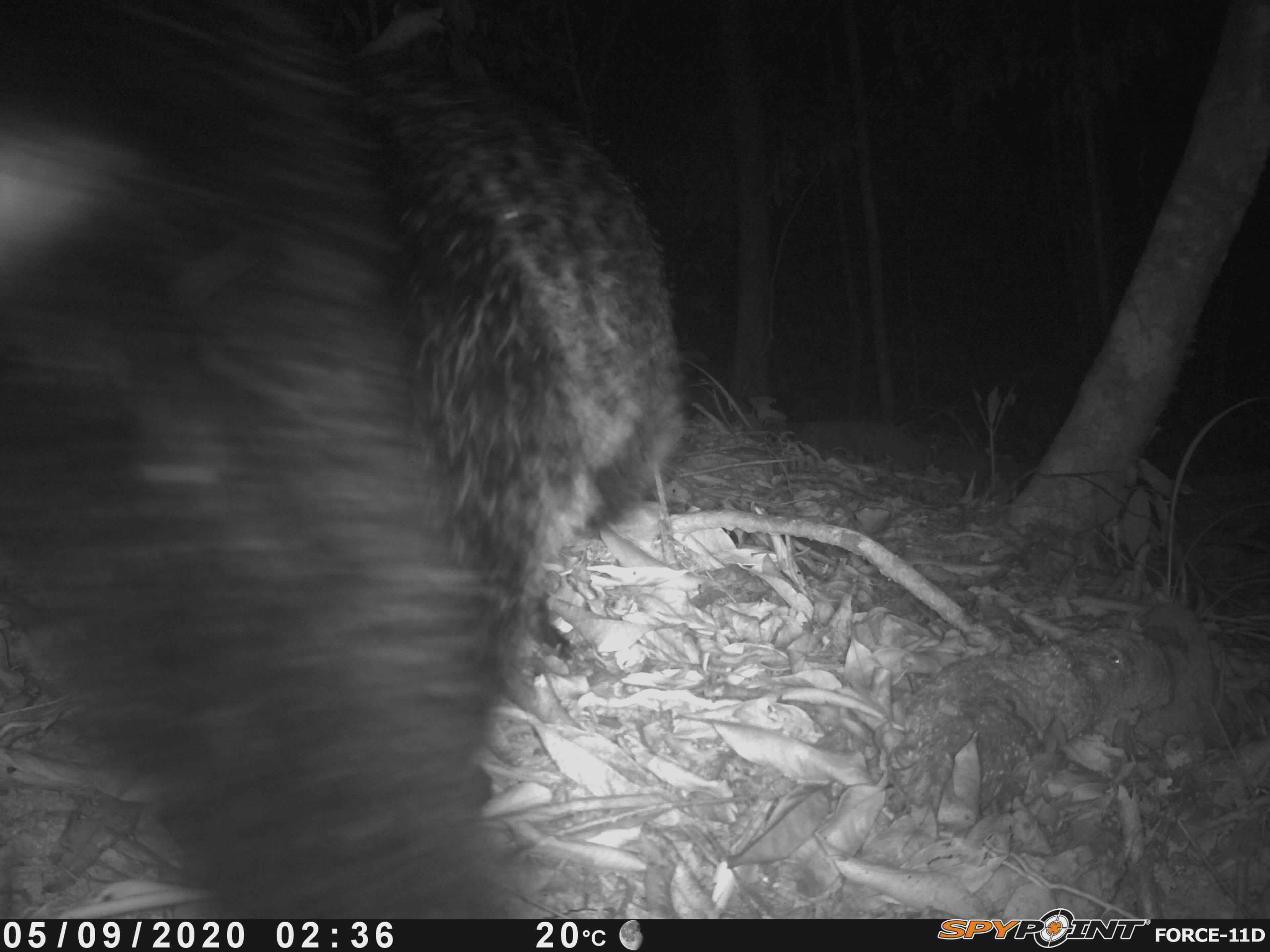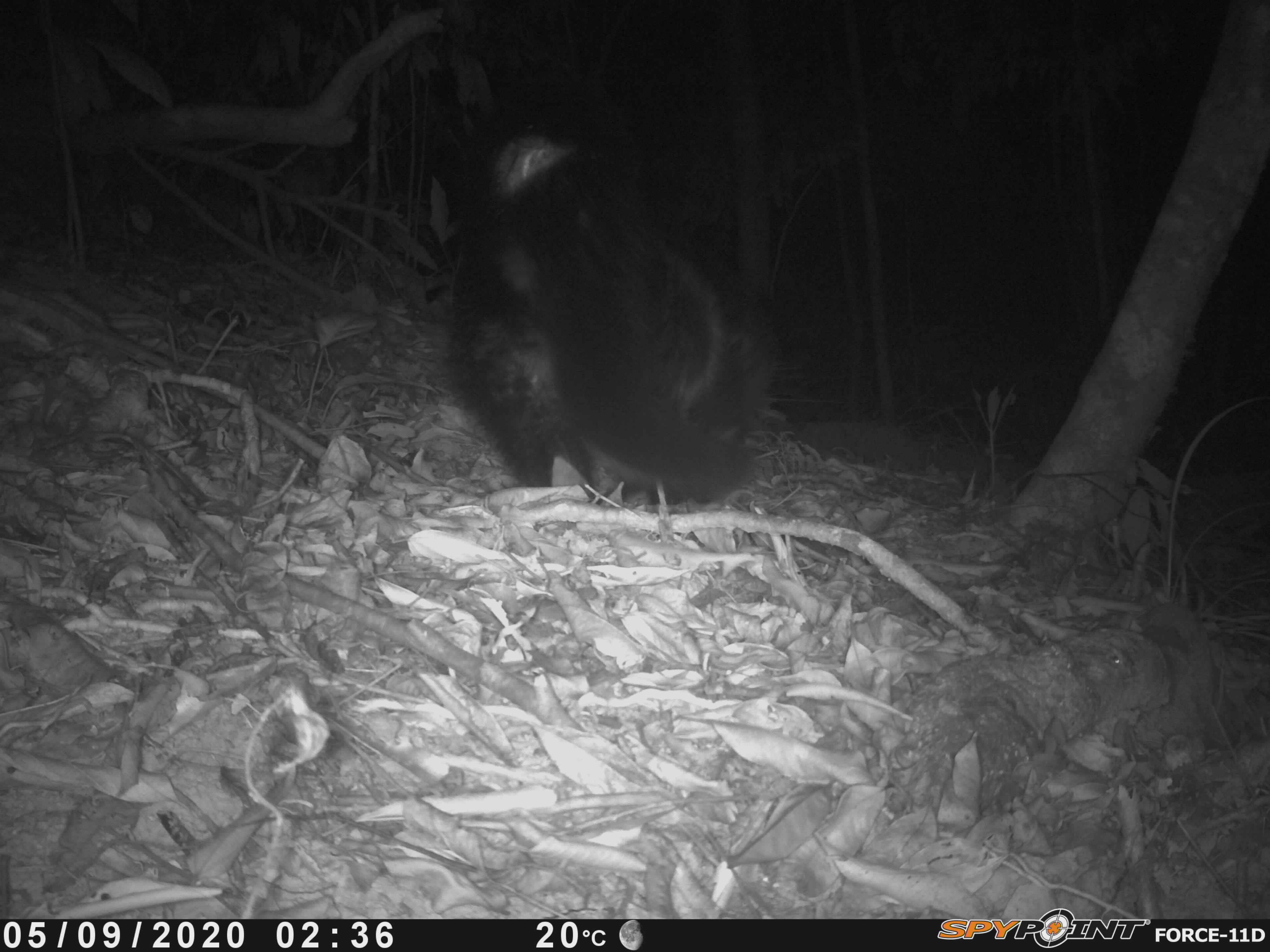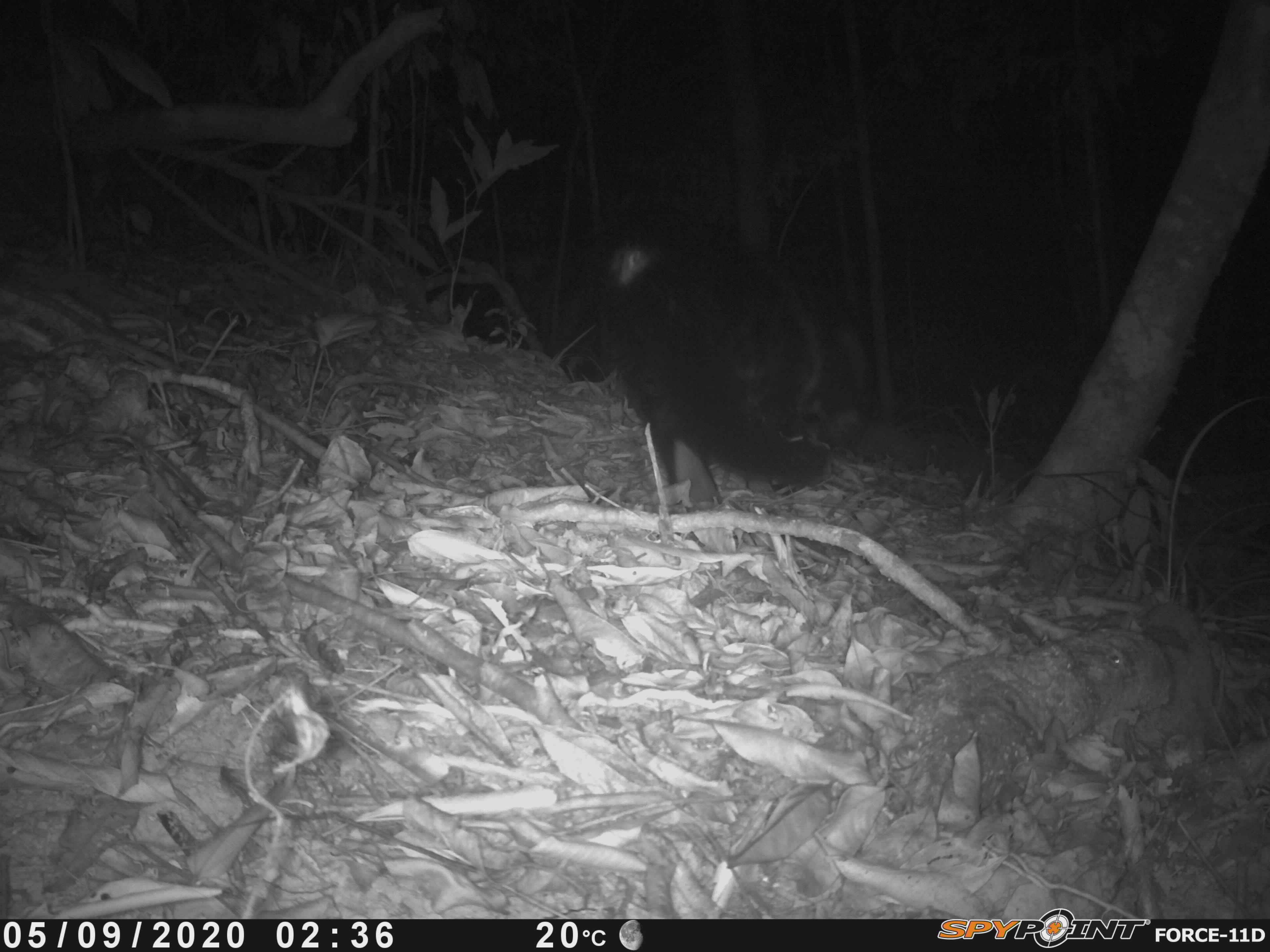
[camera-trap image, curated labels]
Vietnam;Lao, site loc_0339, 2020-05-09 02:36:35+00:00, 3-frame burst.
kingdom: Animalia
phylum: Chordata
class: Mammalia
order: Carnivora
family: Viverridae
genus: Arctictis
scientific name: Arctictis binturong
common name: binturong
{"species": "binturong (Arctictis binturong)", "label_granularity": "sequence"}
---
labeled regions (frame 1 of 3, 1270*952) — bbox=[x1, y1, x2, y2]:
binturong: bbox=[0, 0, 697, 919]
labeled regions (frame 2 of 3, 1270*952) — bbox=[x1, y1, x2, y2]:
binturong: bbox=[449, 64, 765, 504]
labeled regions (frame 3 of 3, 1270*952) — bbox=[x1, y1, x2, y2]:
binturong: bbox=[595, 199, 833, 510]